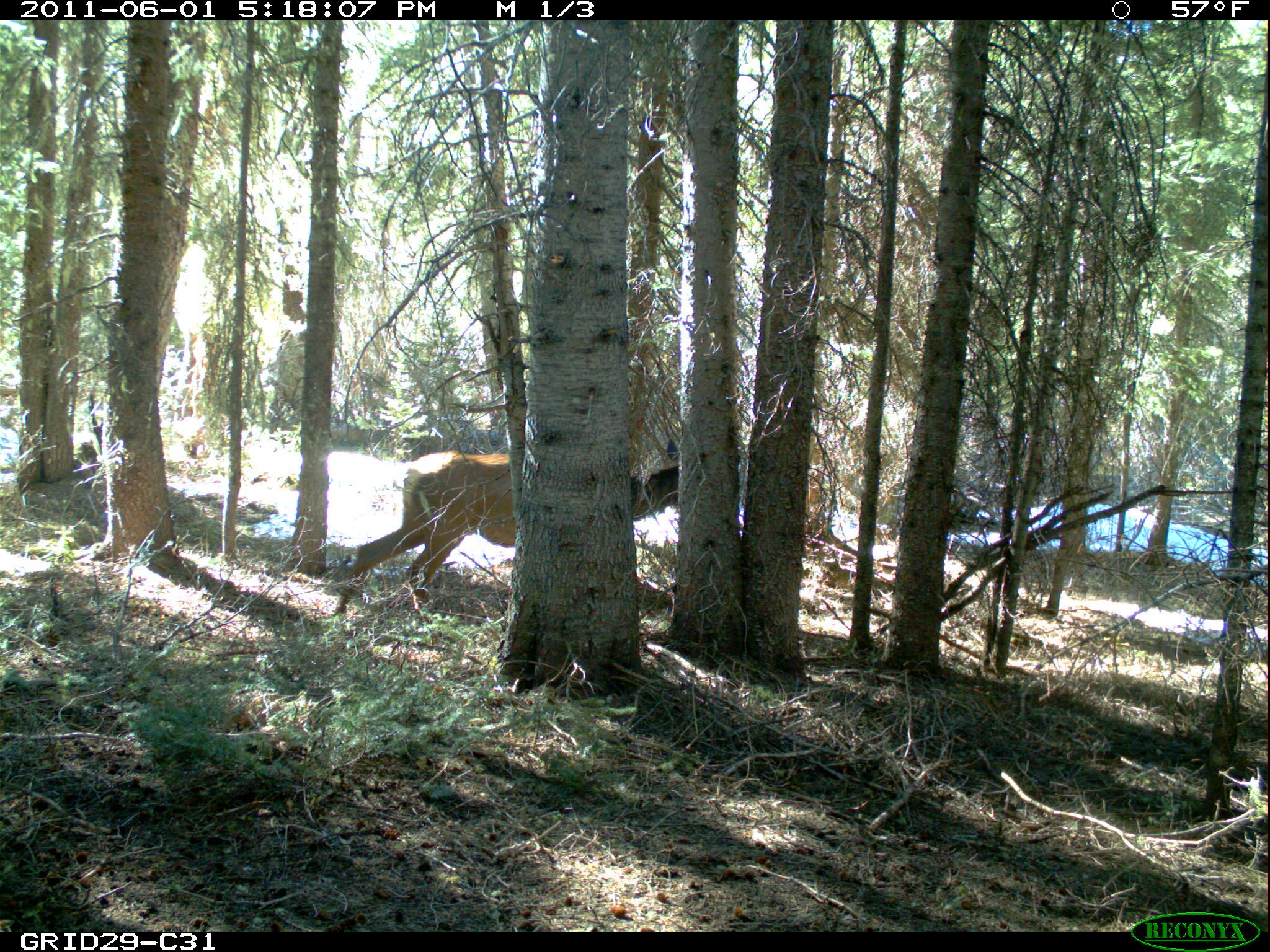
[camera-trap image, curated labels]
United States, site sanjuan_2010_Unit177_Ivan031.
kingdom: Animalia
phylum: Chordata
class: Mammalia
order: Artiodactyla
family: Cervidae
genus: Cervus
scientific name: Cervus elaphus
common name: red deer